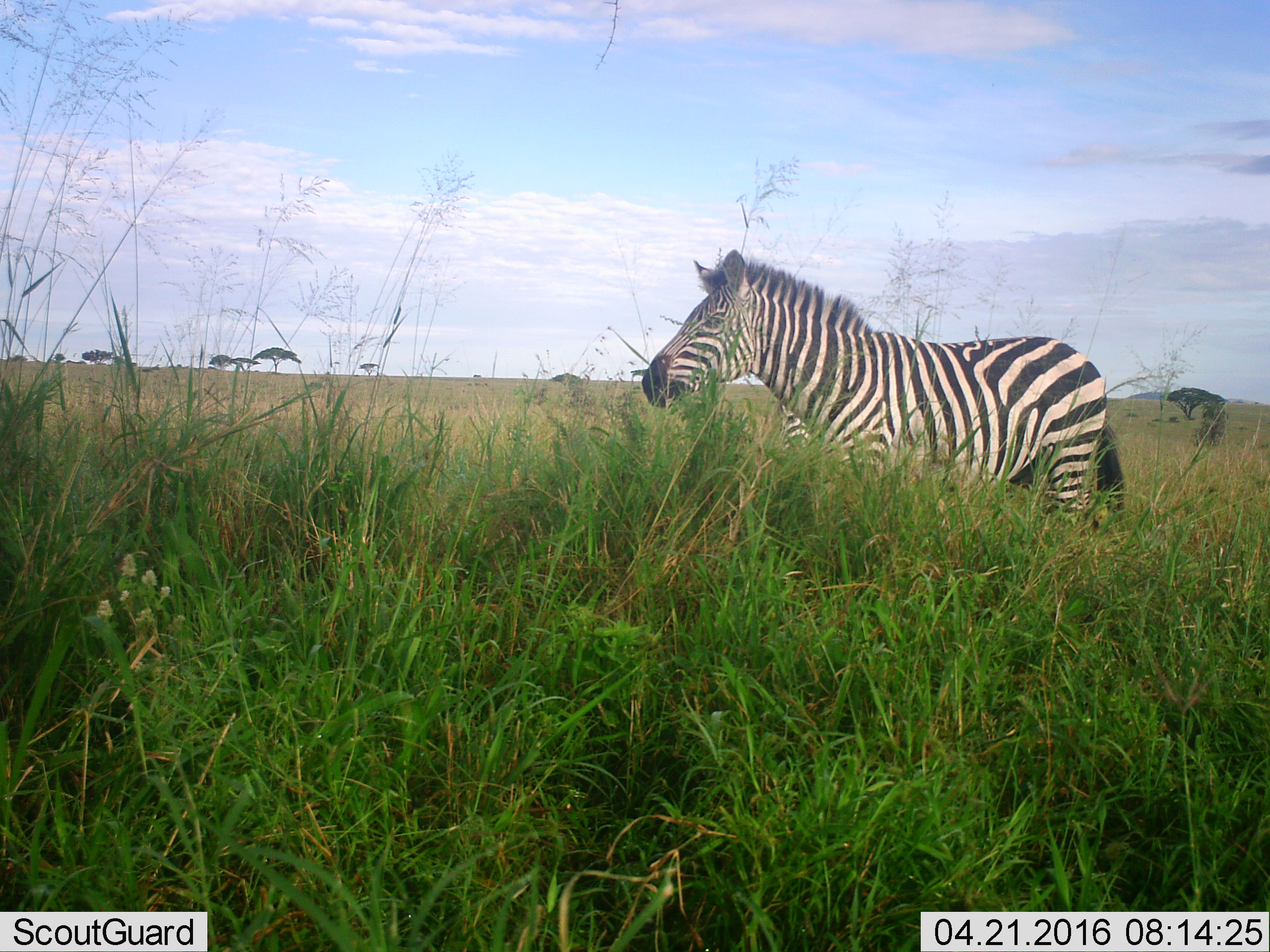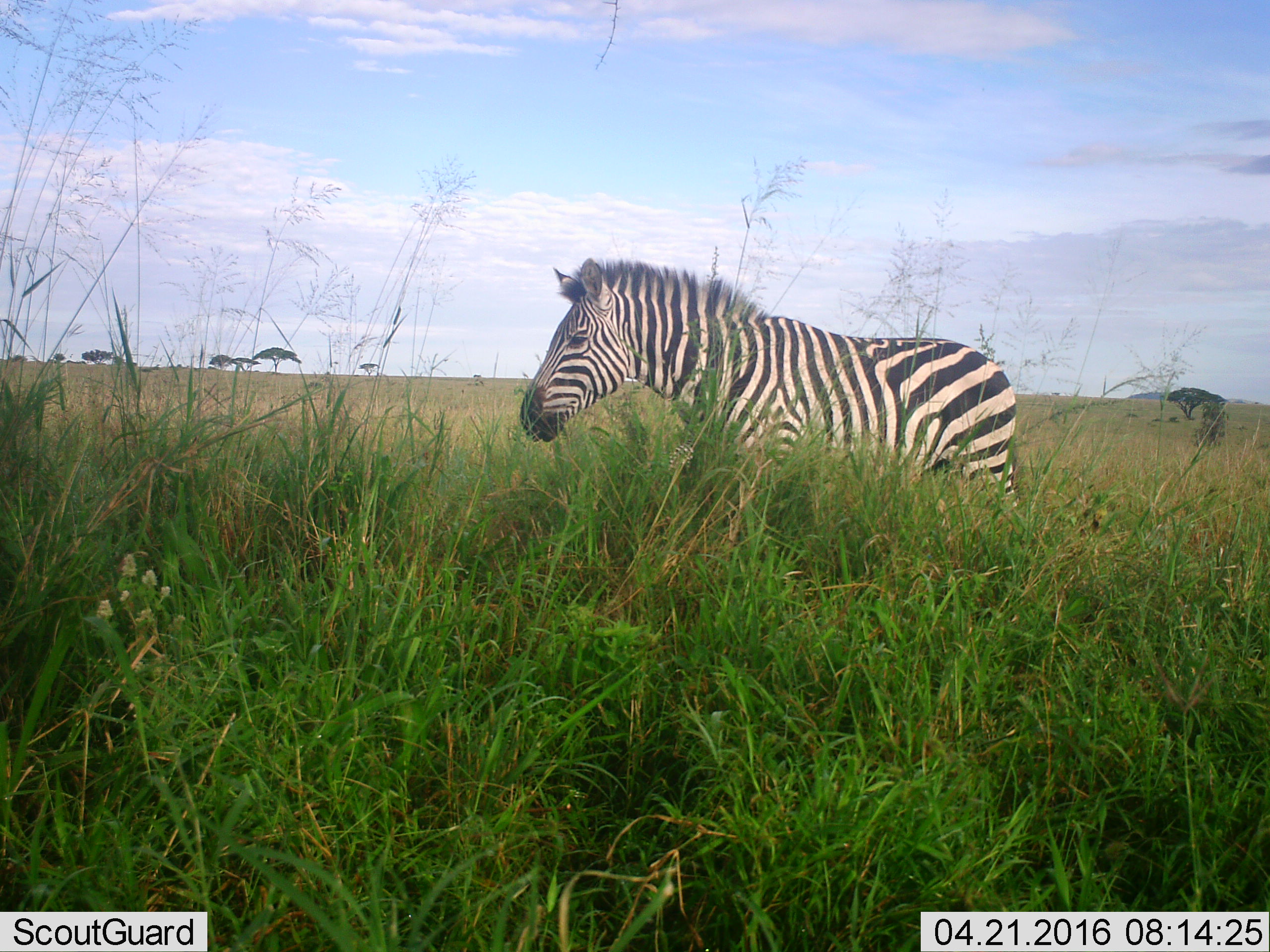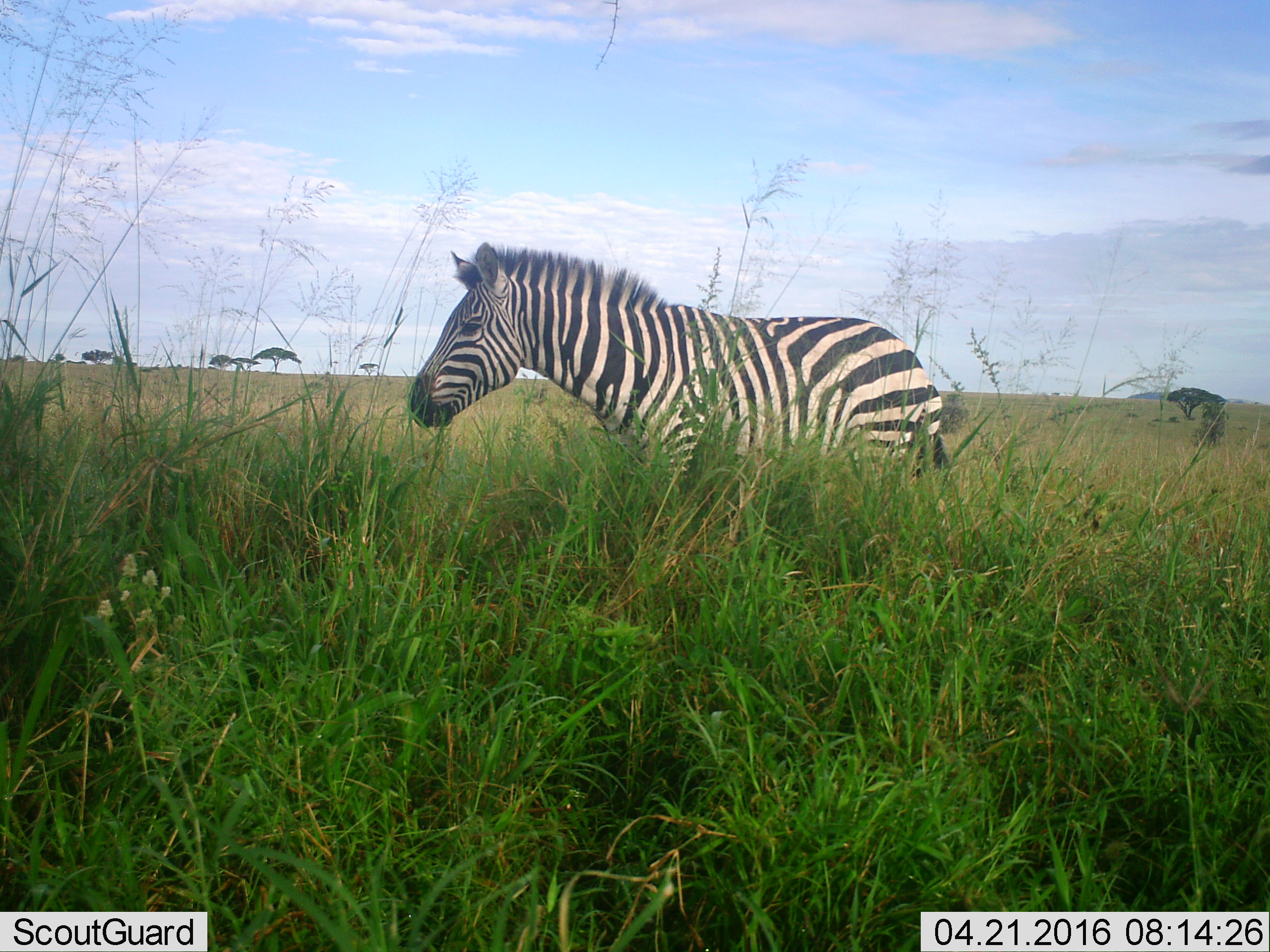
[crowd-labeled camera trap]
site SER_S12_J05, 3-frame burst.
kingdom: Animalia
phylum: Chordata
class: Mammalia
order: Perissodactyla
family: Equidae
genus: Equus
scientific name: Equus quagga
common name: plains zebra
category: zebraplains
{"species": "zebraplains (plains zebra) (Equus quagga)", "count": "1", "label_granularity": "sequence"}